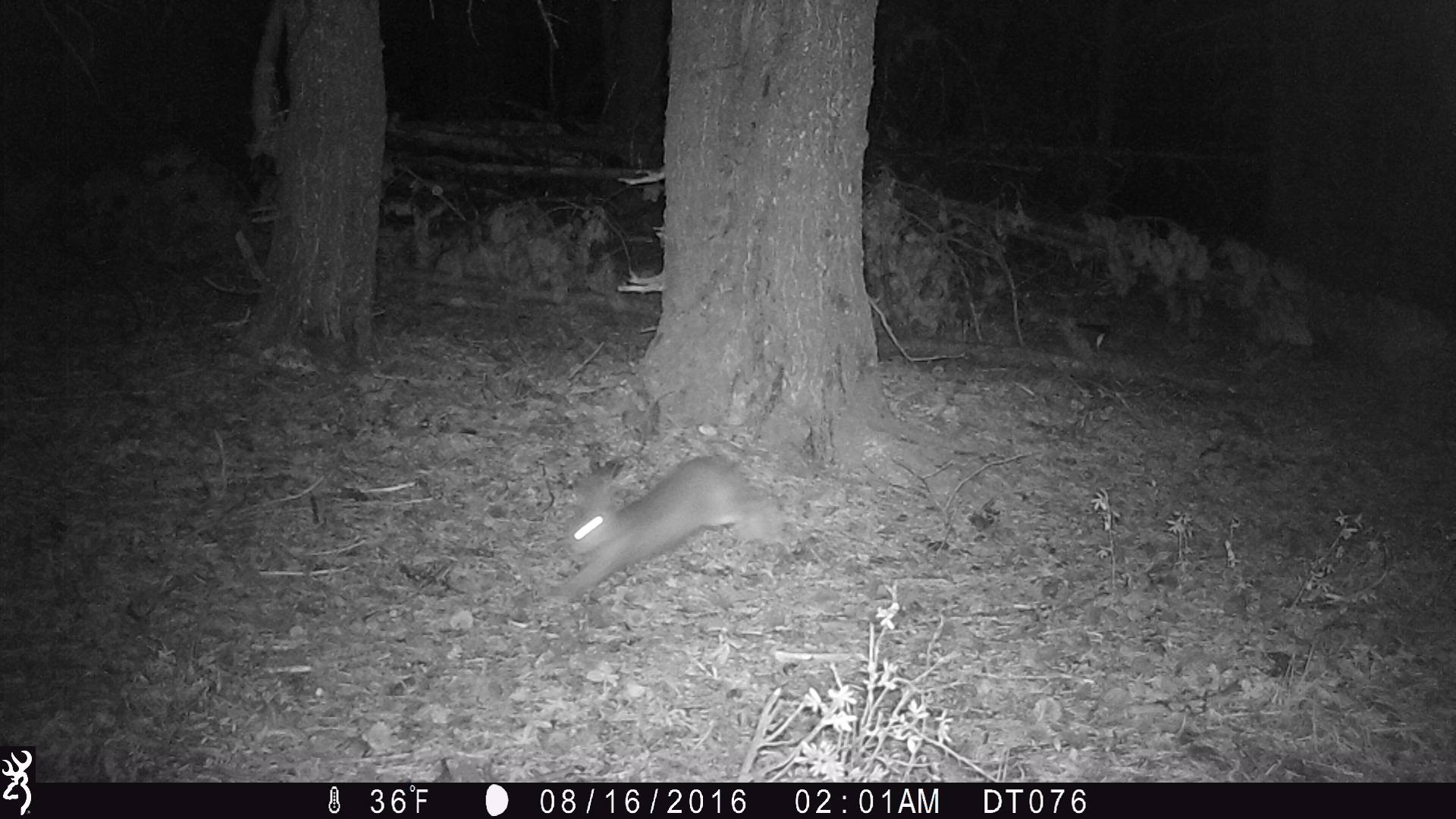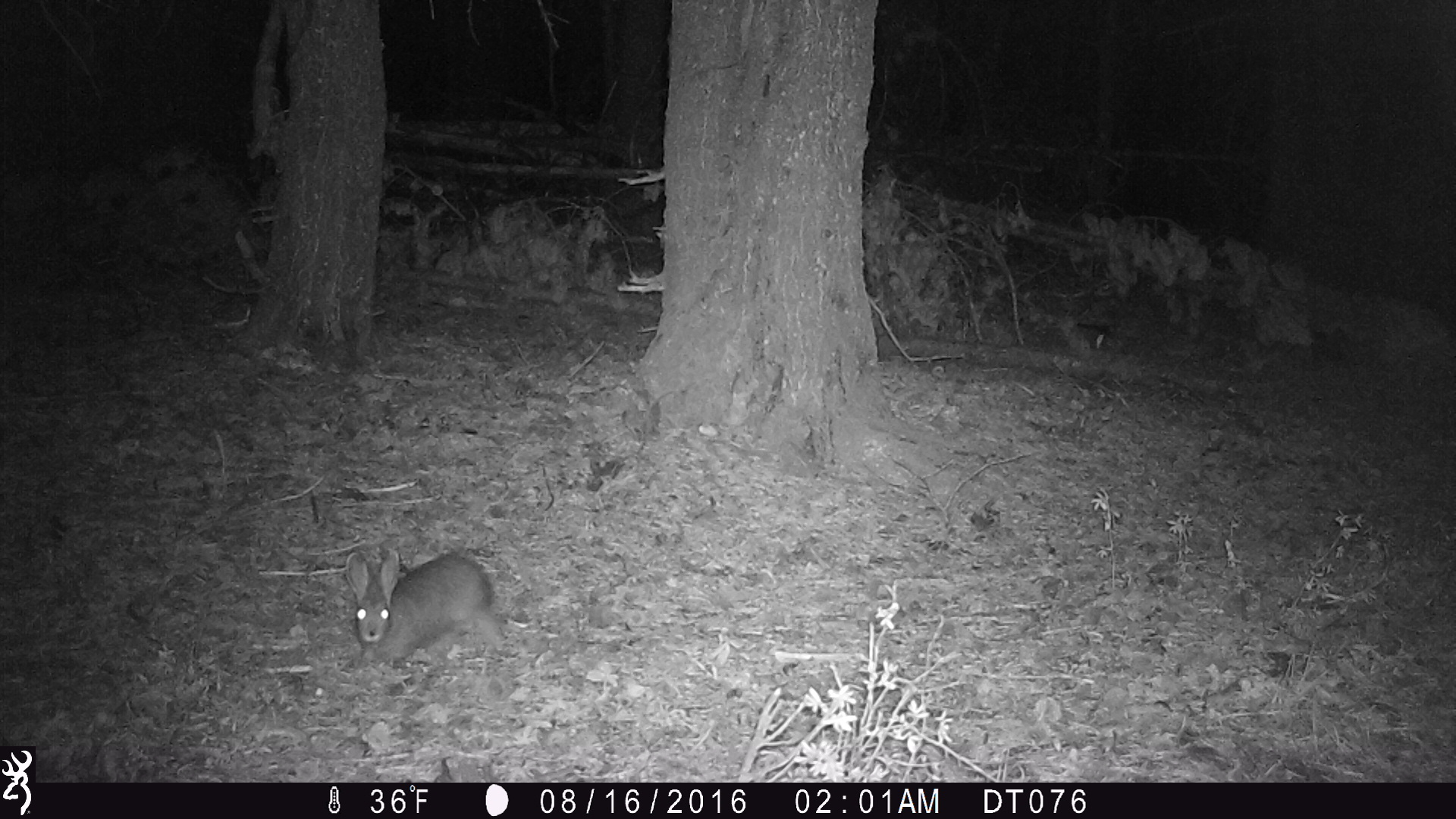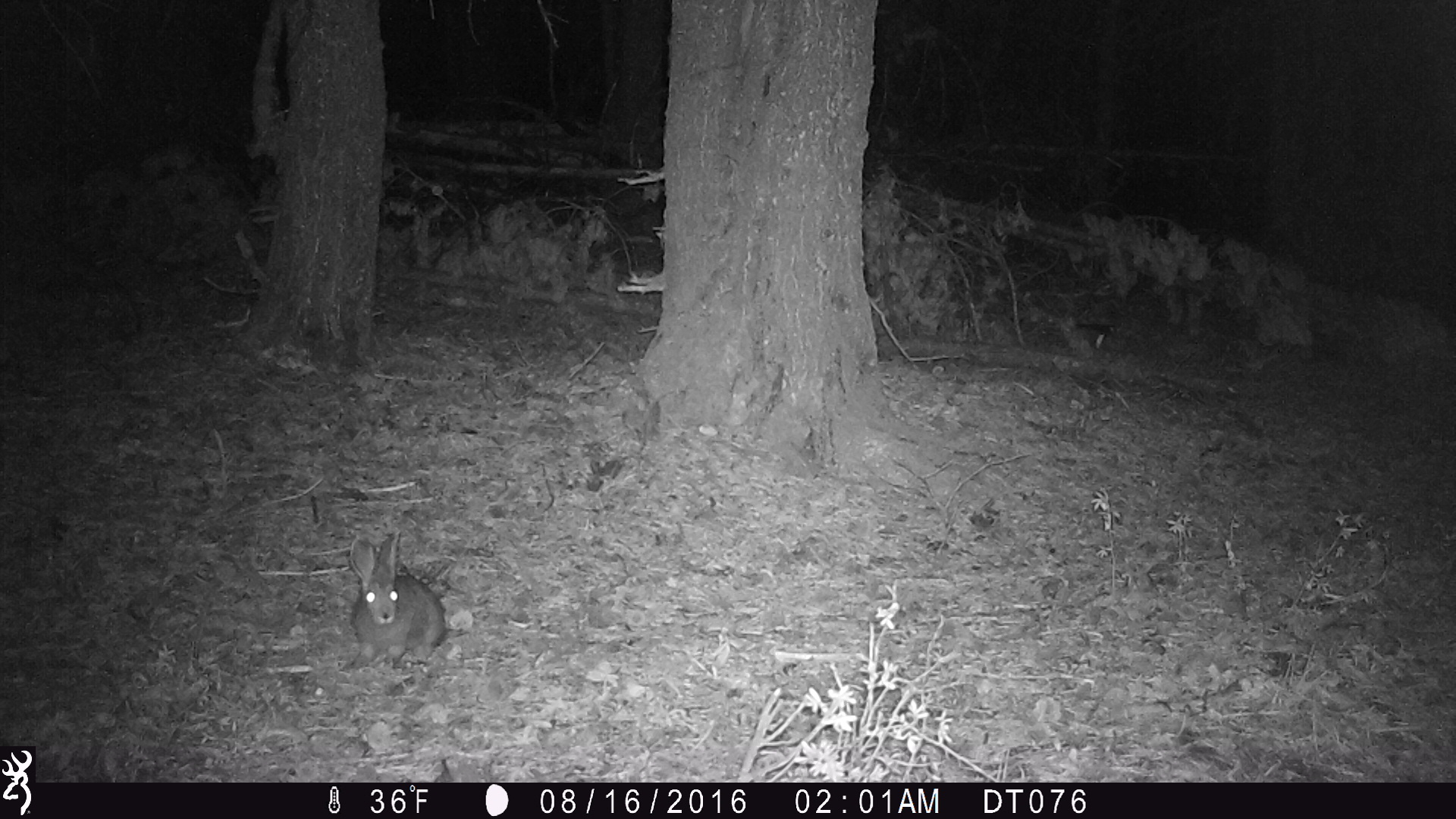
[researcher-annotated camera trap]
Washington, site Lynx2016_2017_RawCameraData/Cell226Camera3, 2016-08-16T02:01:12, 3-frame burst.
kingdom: Animalia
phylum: Chordata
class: Mammalia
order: Lagomorpha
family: Leporidae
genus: Lepus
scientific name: Lepus americanus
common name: snowshoe hare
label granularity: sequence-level